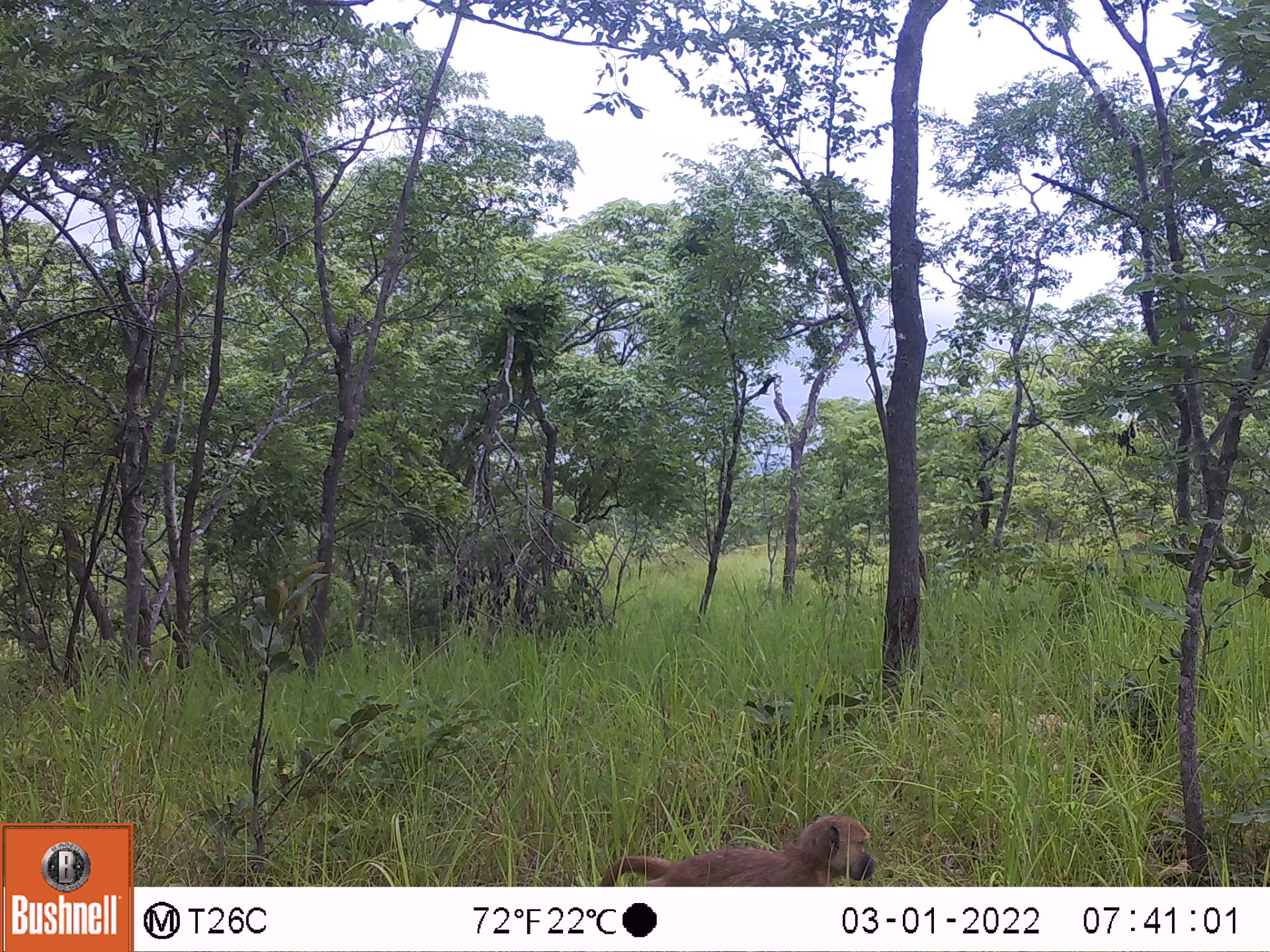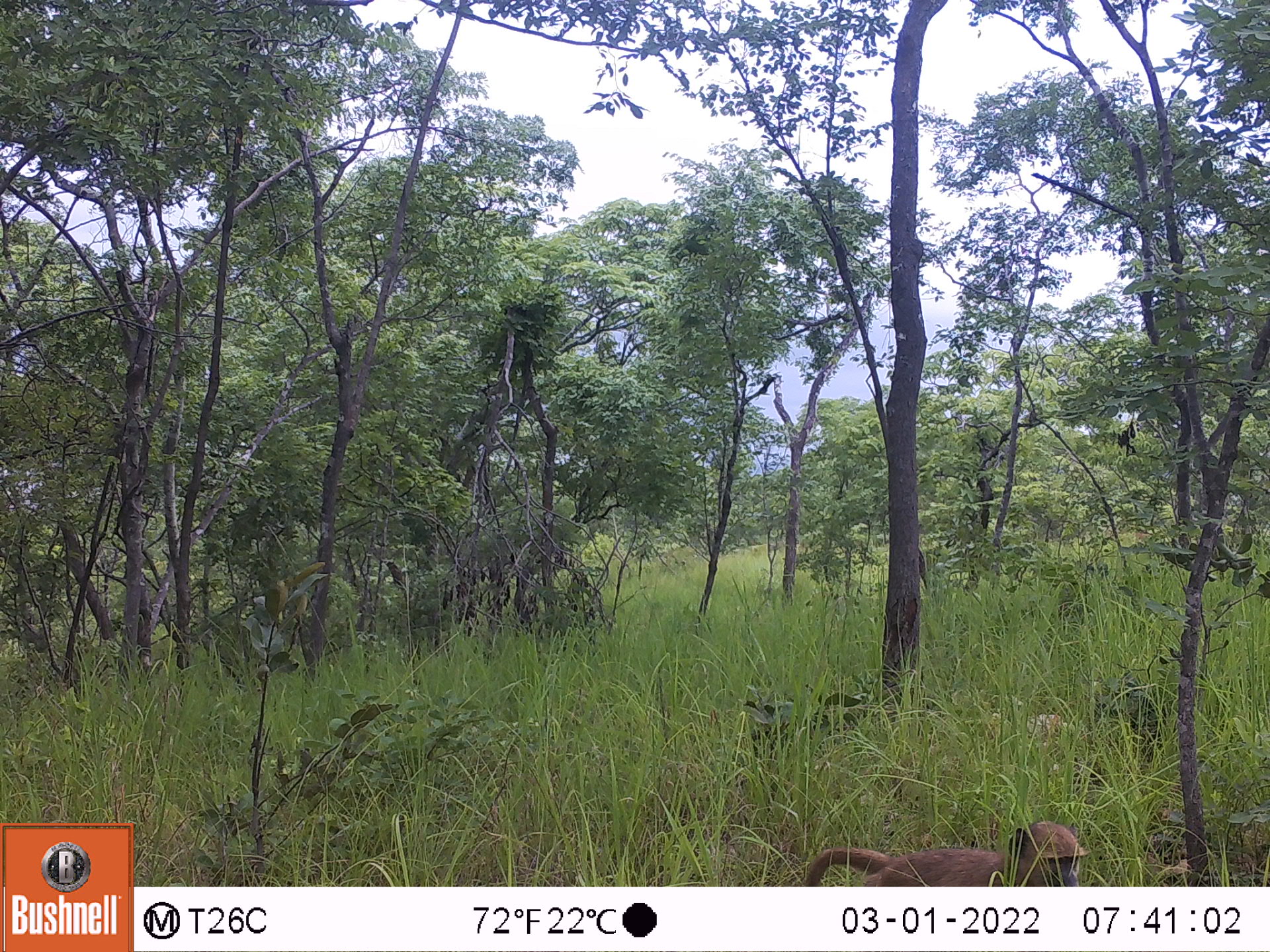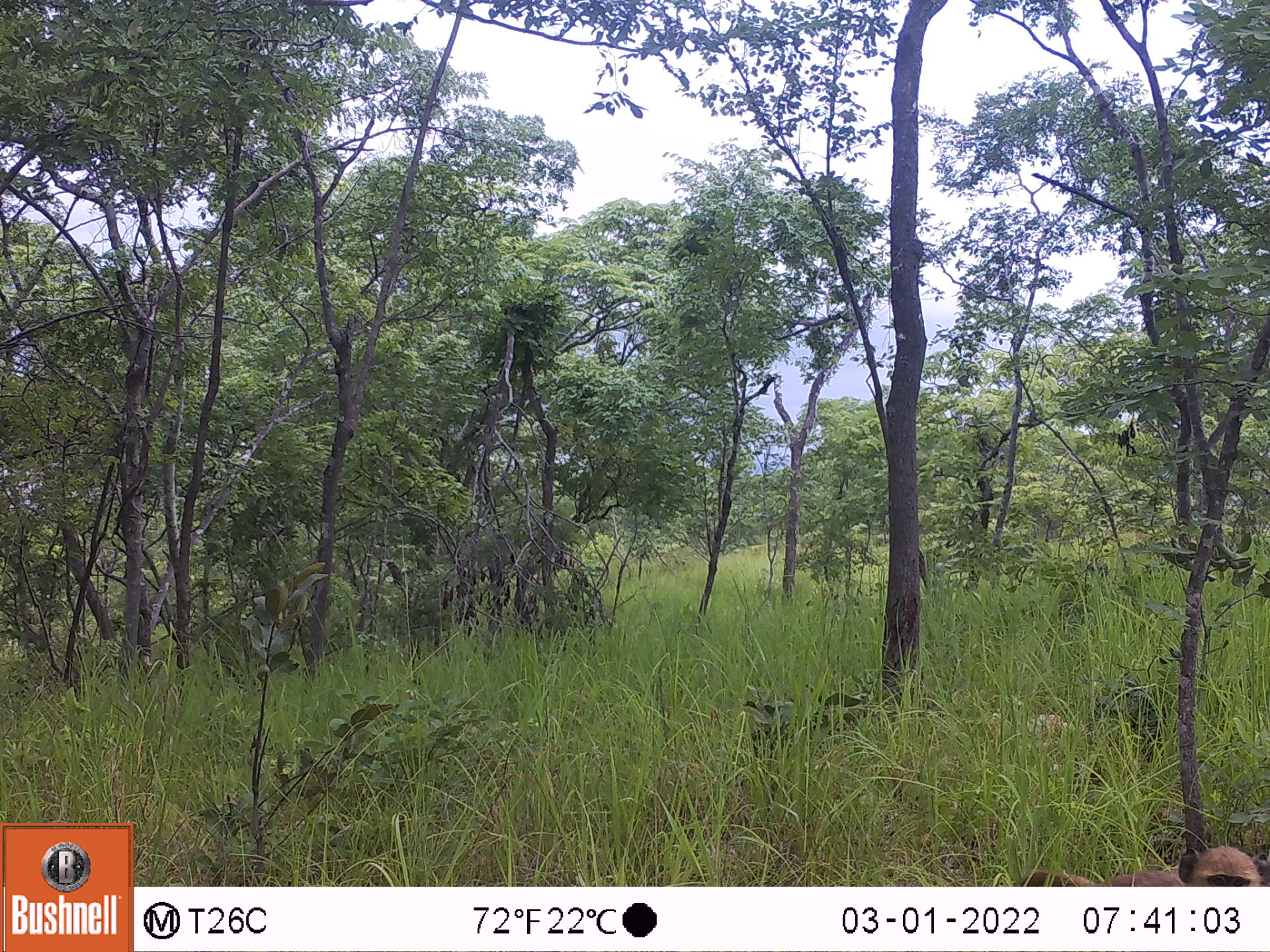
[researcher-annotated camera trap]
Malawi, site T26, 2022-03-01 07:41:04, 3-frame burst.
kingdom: Animalia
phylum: Chordata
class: Mammalia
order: Primates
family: Cercopithecidae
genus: Papio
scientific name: Papio cynocephalus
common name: yellow baboon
Yellow baboon (Papio cynocephalus), count 1.